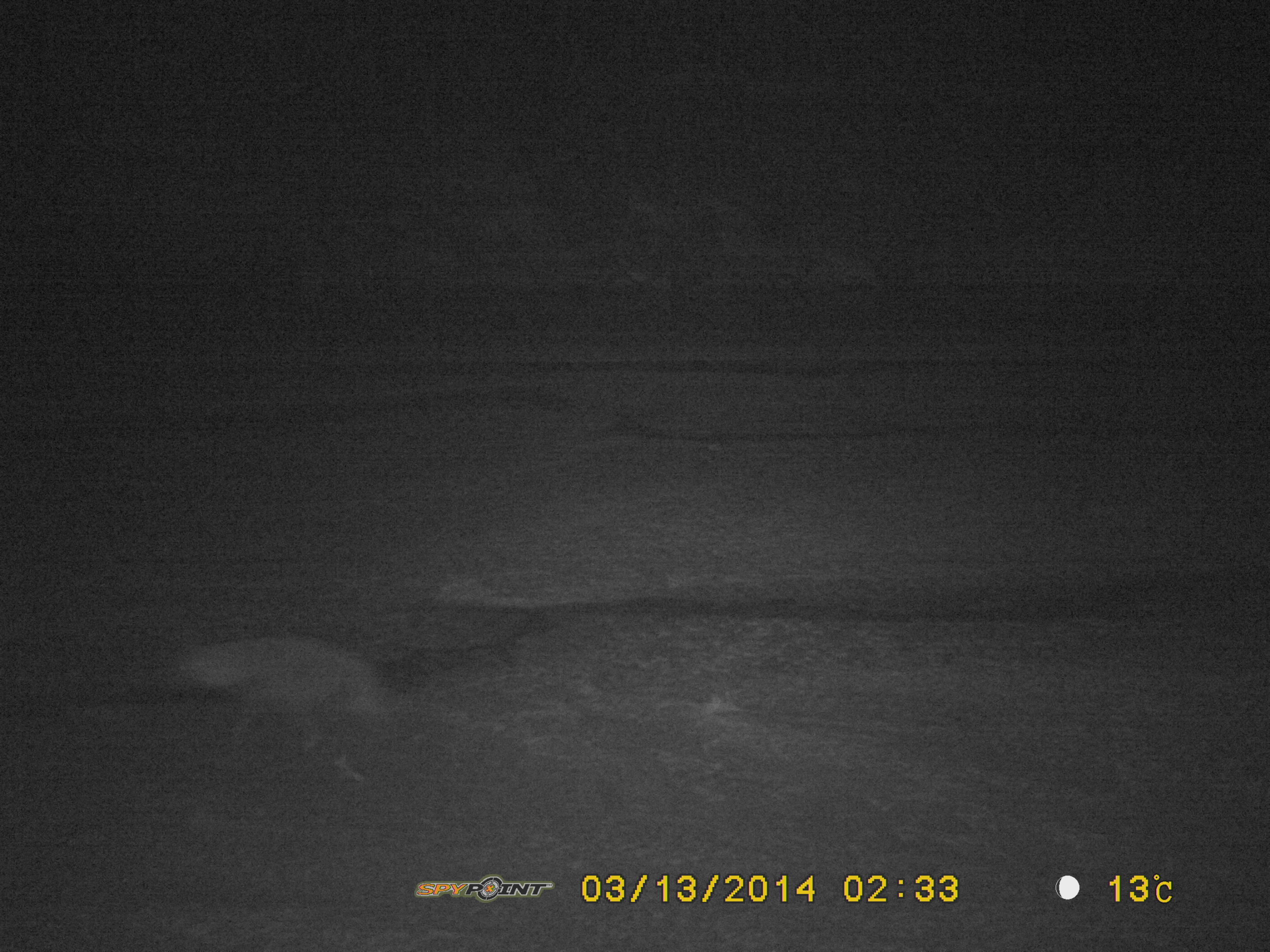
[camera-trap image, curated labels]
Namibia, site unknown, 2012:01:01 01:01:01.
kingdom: Animalia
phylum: Chordata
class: Mammalia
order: Carnivora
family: Hyaenidae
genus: Parahyaena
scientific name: Parahyaena brunnea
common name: brown hyena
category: hyaena brunnea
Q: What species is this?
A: Hyaena brunnea (brown hyena) (Parahyaena brunnea).